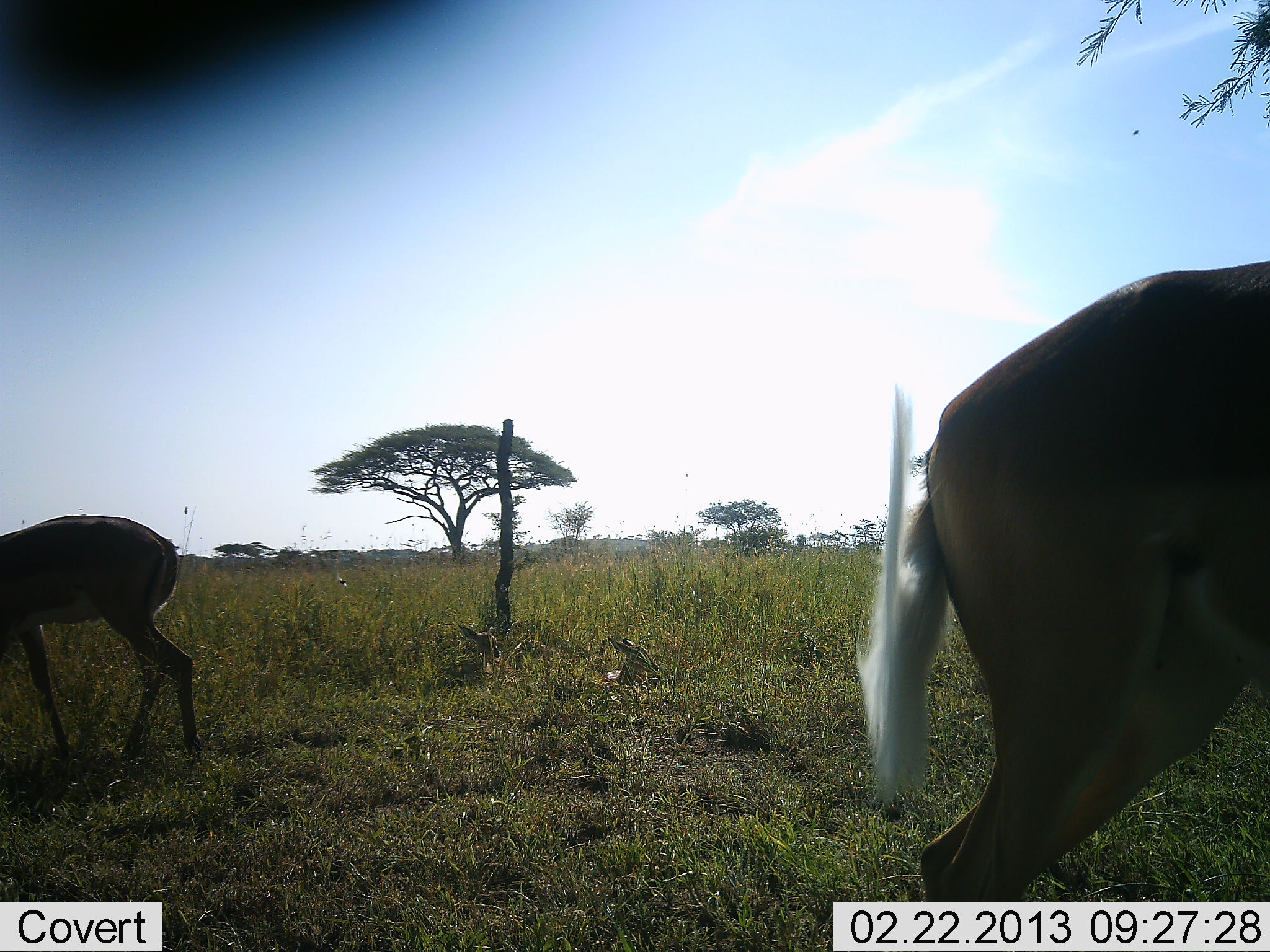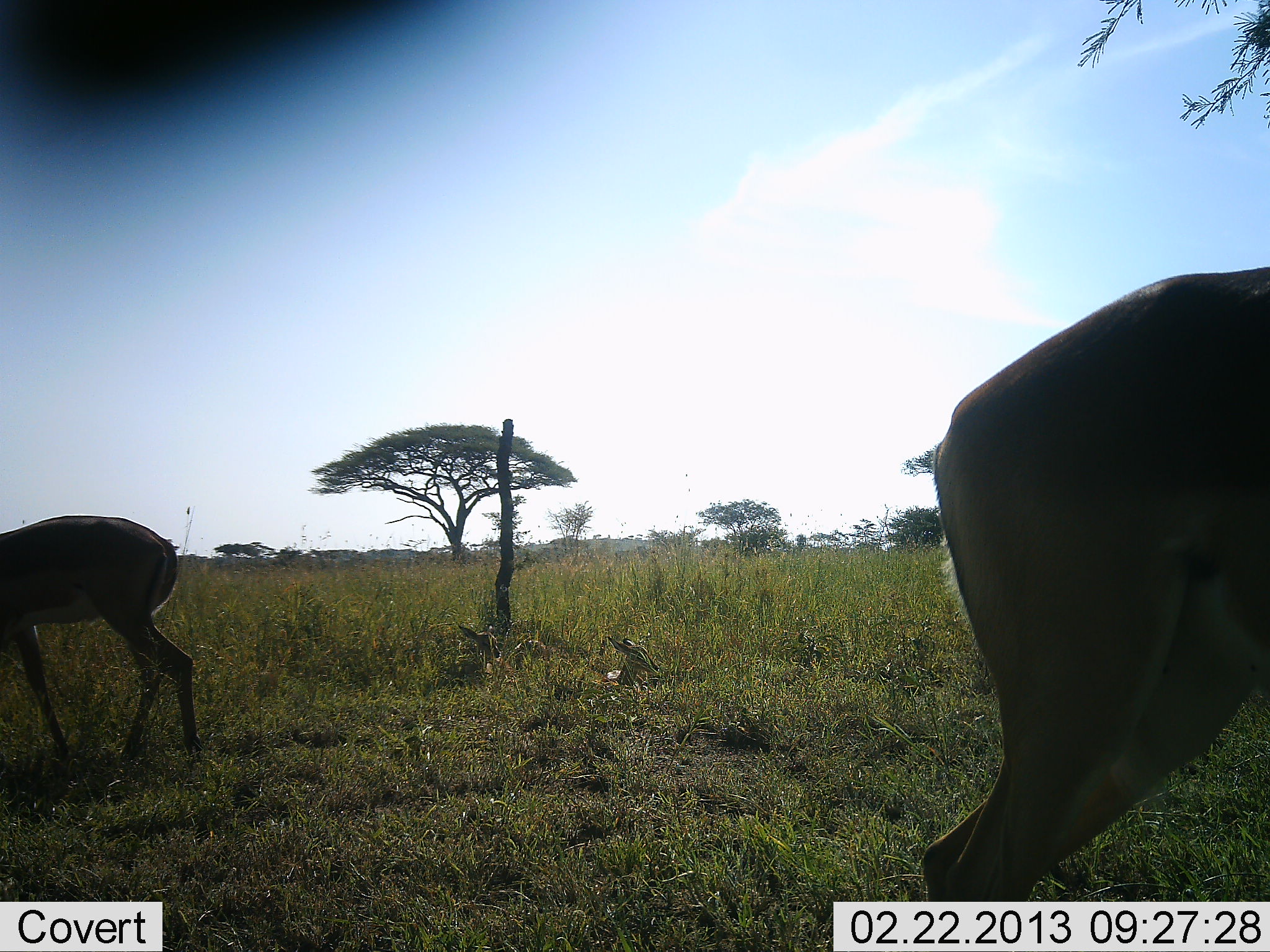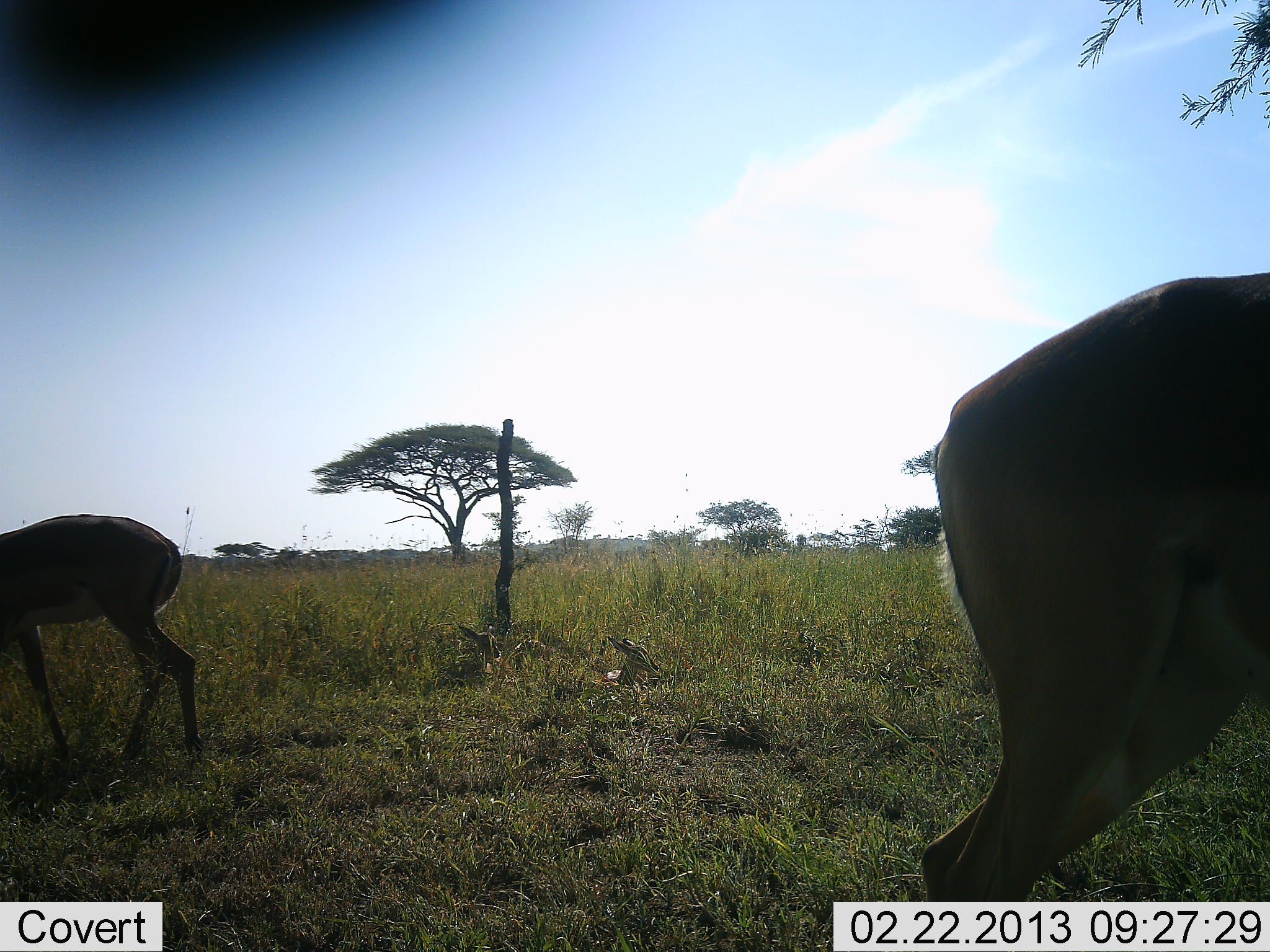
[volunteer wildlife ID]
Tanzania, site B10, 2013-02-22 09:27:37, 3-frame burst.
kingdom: Animalia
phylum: Chordata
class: Mammalia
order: Artiodactyla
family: Bovidae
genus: Aepyceros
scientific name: Aepyceros melampus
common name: impala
Impala (Aepyceros melampus), count 2. Behavior (volunteer vote fractions): standing 75%, resting 10%, moving 5%, interacting 0%. Young present (vote fraction): 10%. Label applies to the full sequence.